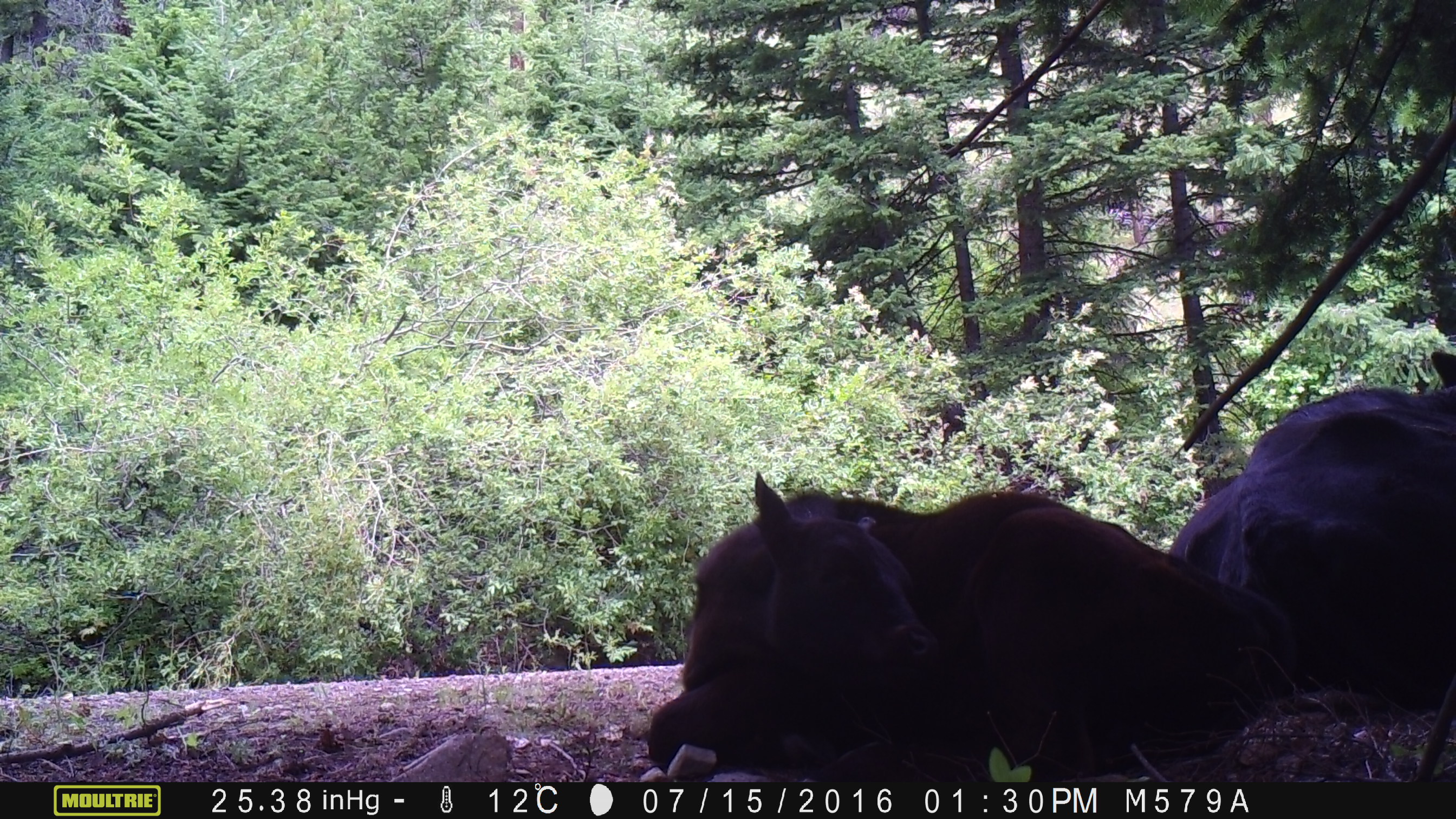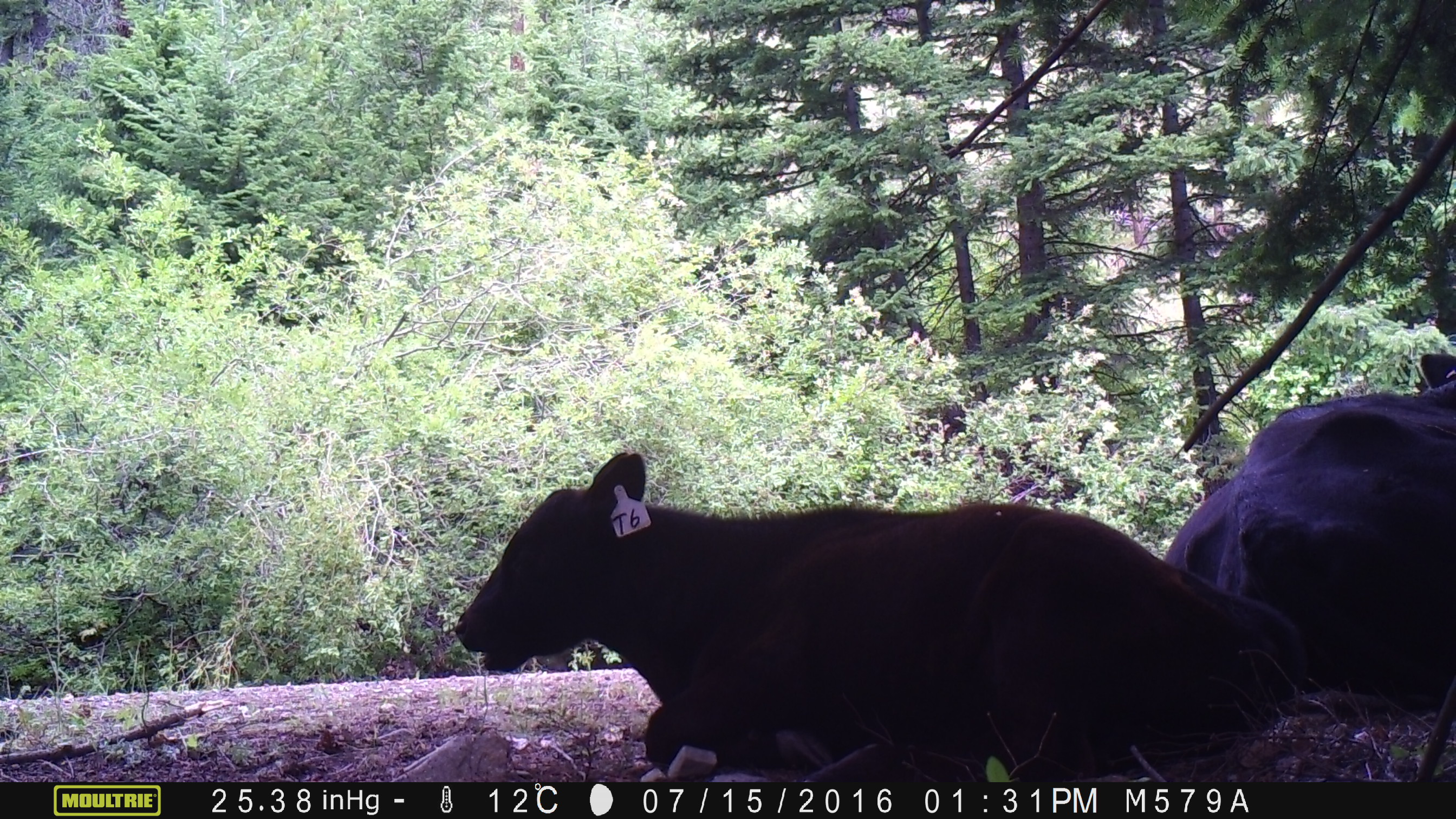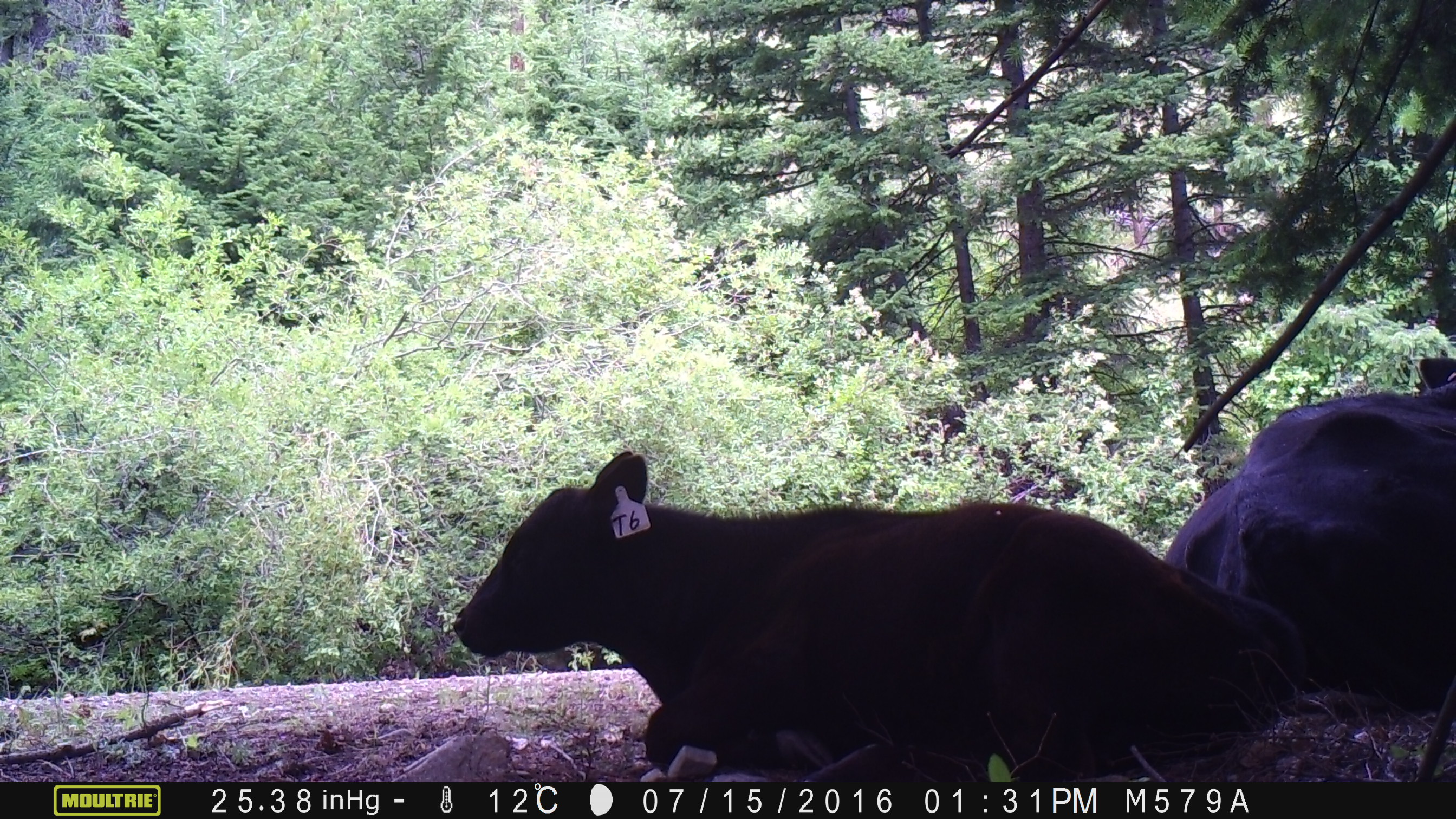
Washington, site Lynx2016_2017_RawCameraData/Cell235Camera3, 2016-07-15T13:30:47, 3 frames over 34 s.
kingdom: Animalia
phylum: Chordata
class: Mammalia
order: Artiodactyla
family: Bovidae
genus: Bos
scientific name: Bos taurus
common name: domestic cattle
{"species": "domestic cattle (Bos taurus)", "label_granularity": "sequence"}